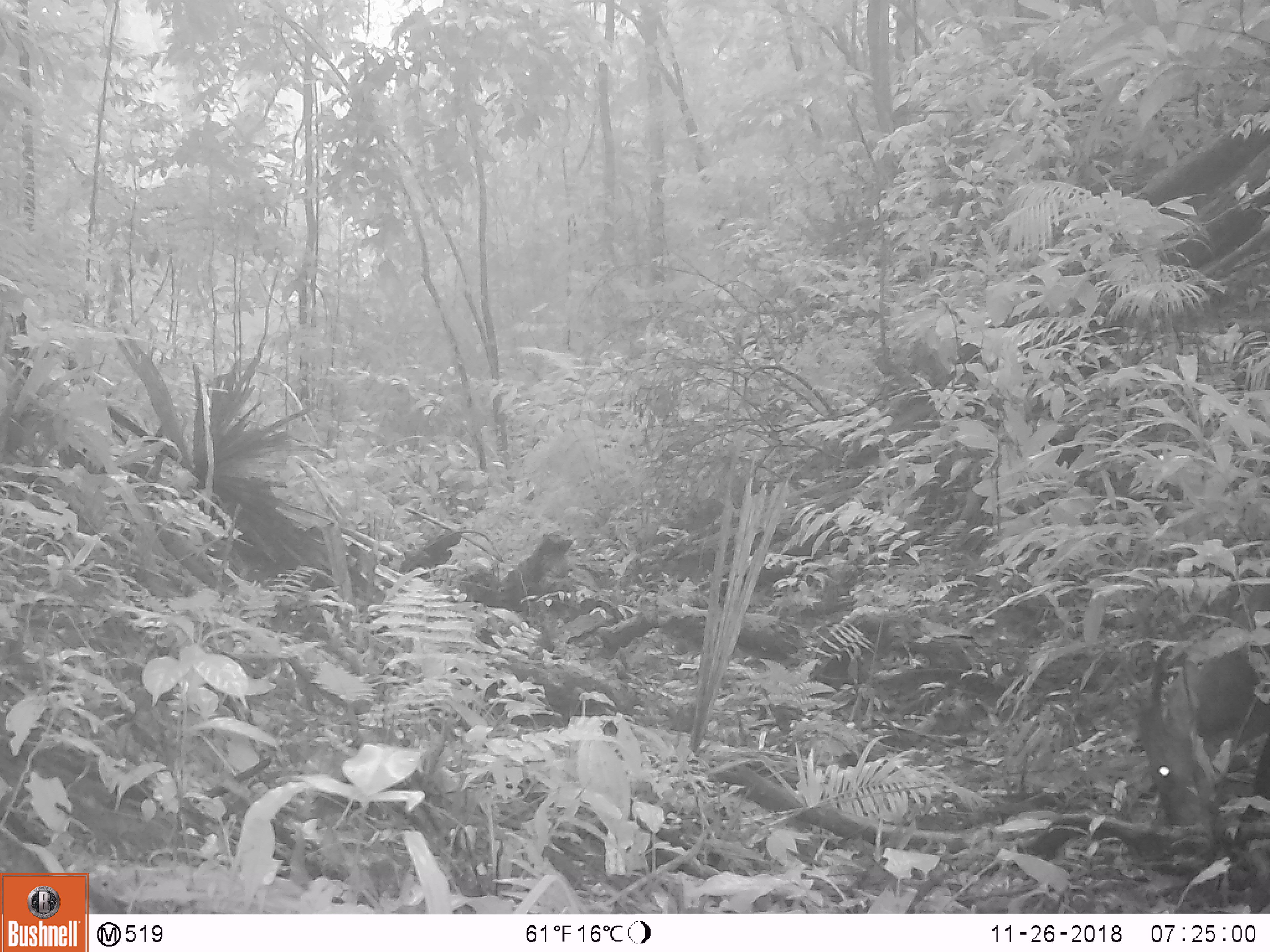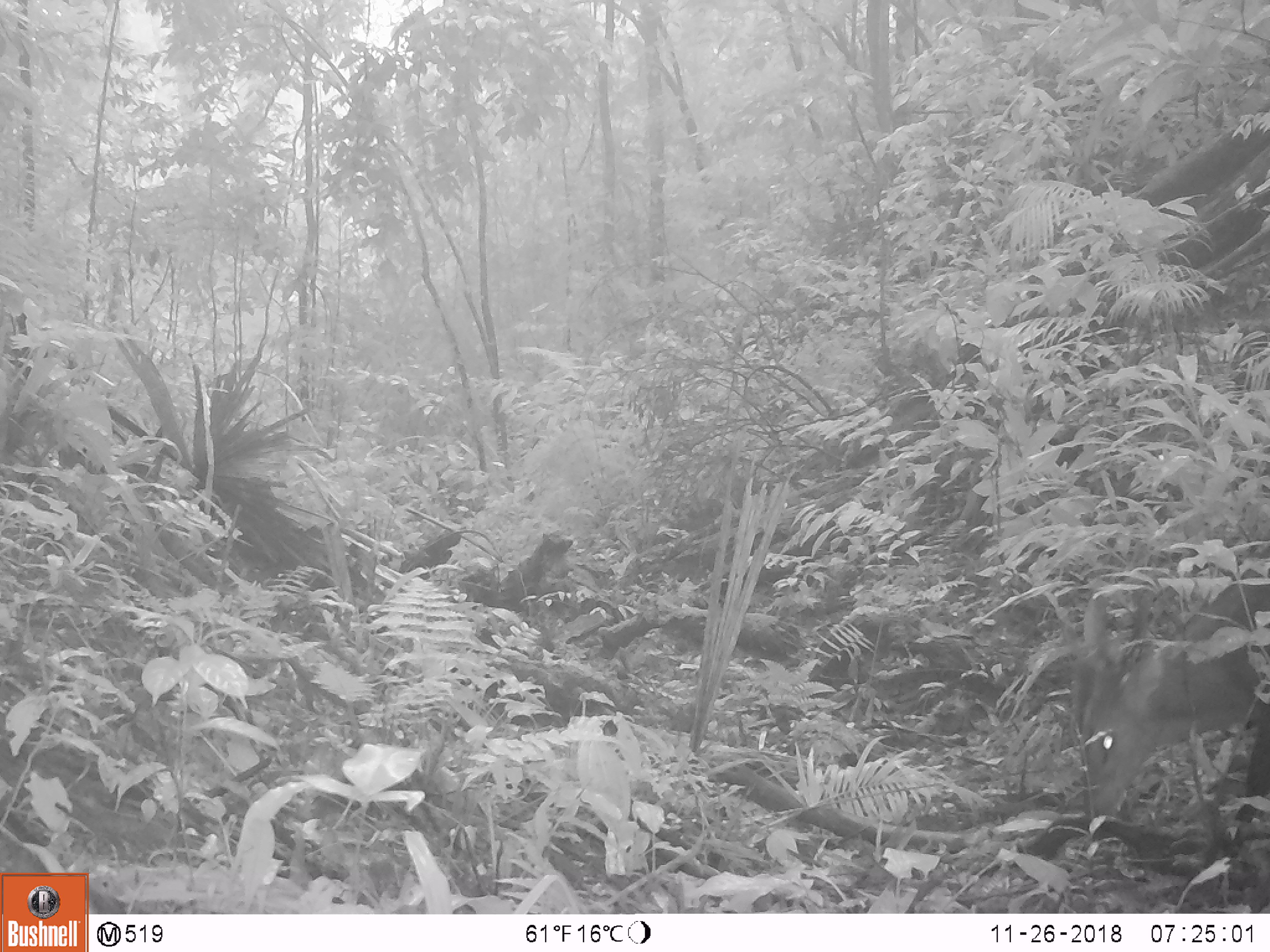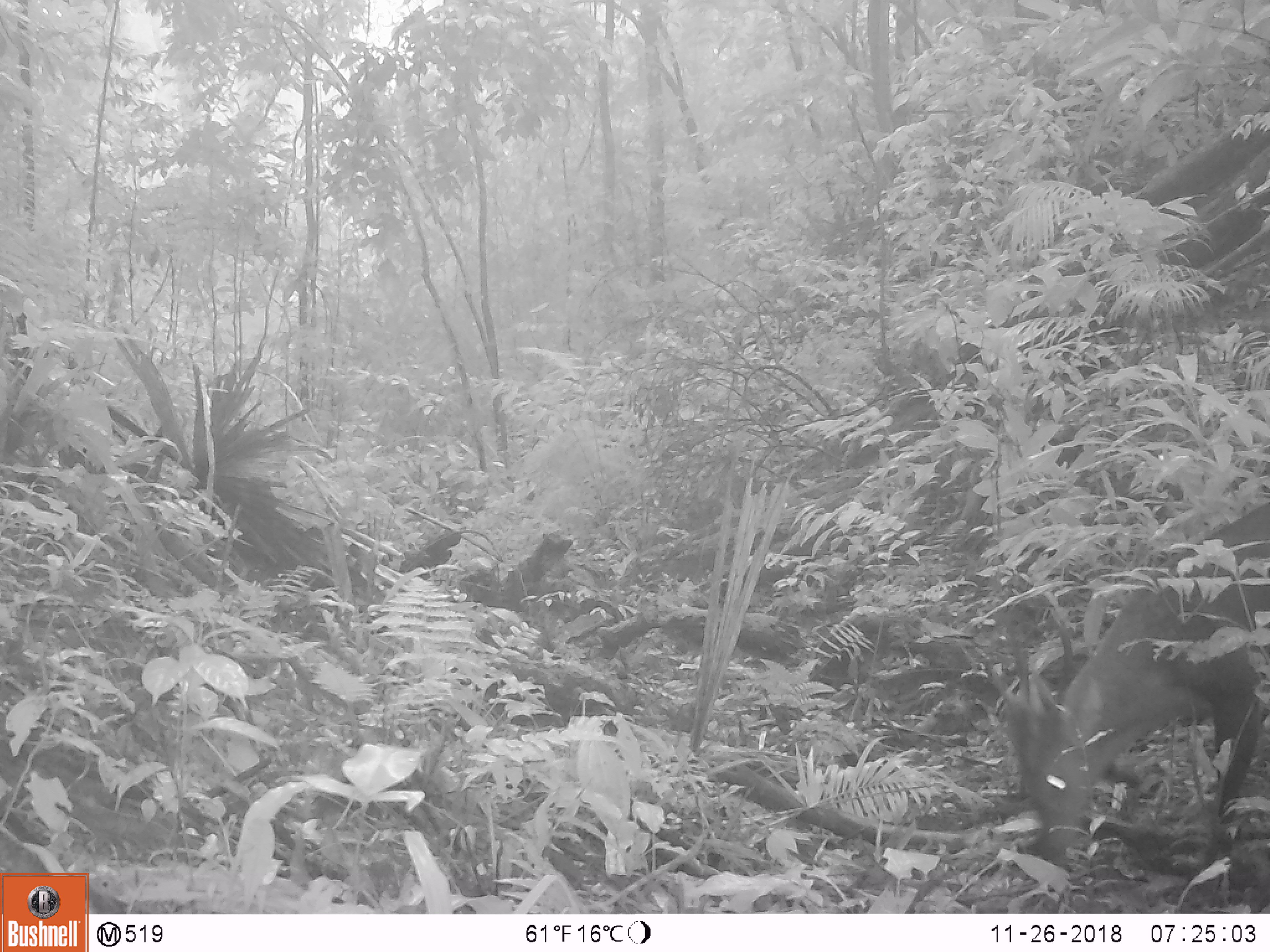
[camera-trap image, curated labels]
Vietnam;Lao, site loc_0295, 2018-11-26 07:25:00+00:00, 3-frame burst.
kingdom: Animalia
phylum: Chordata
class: Mammalia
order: Artiodactyla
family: Cervidae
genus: Muntiacus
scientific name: Muntiacus vuquangensis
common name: large-antlered muntjac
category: large antlered muntjac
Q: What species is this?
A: Large antlered muntjac (large-antlered muntjac) (Muntiacus vuquangensis).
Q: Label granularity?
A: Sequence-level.